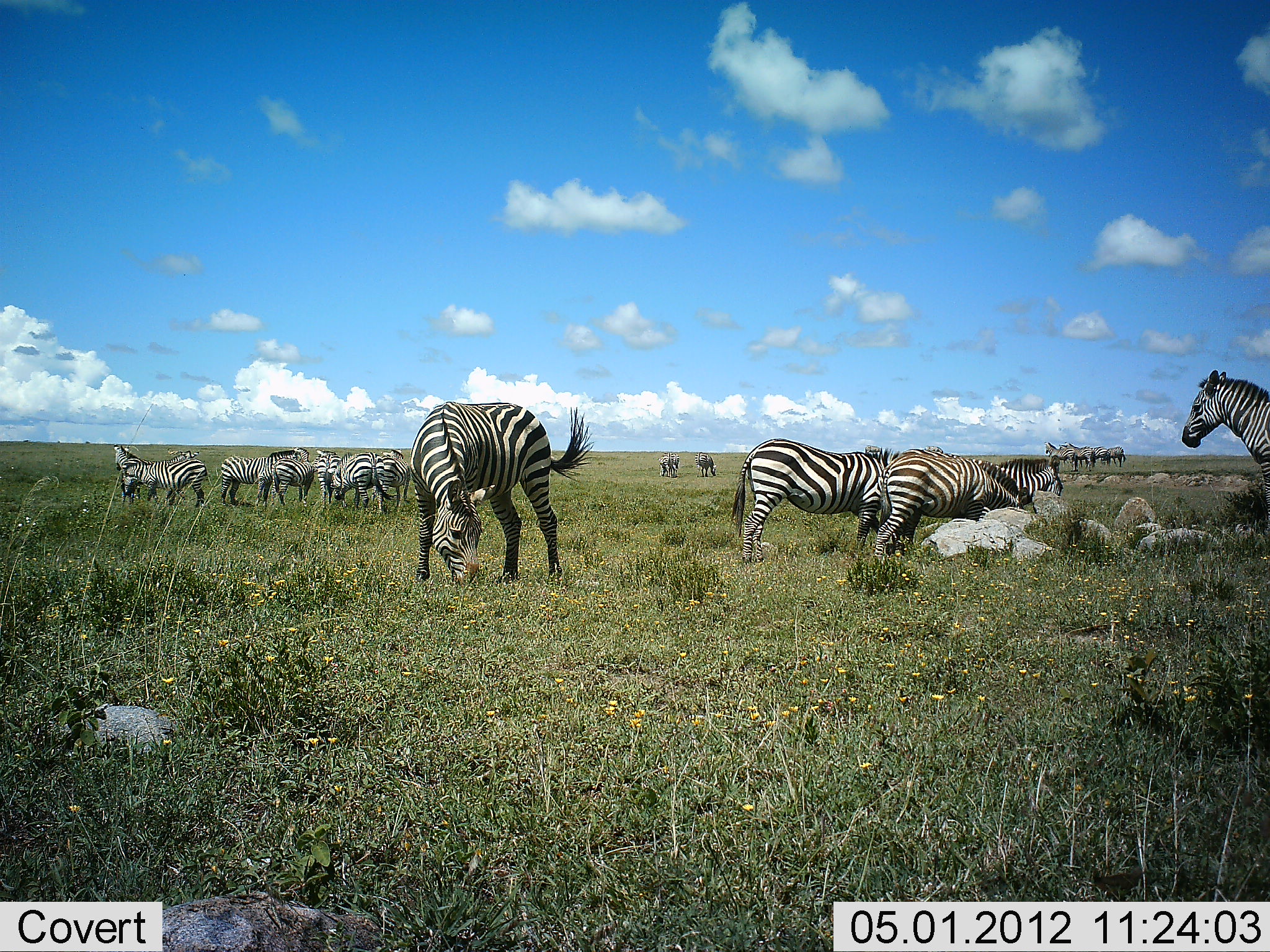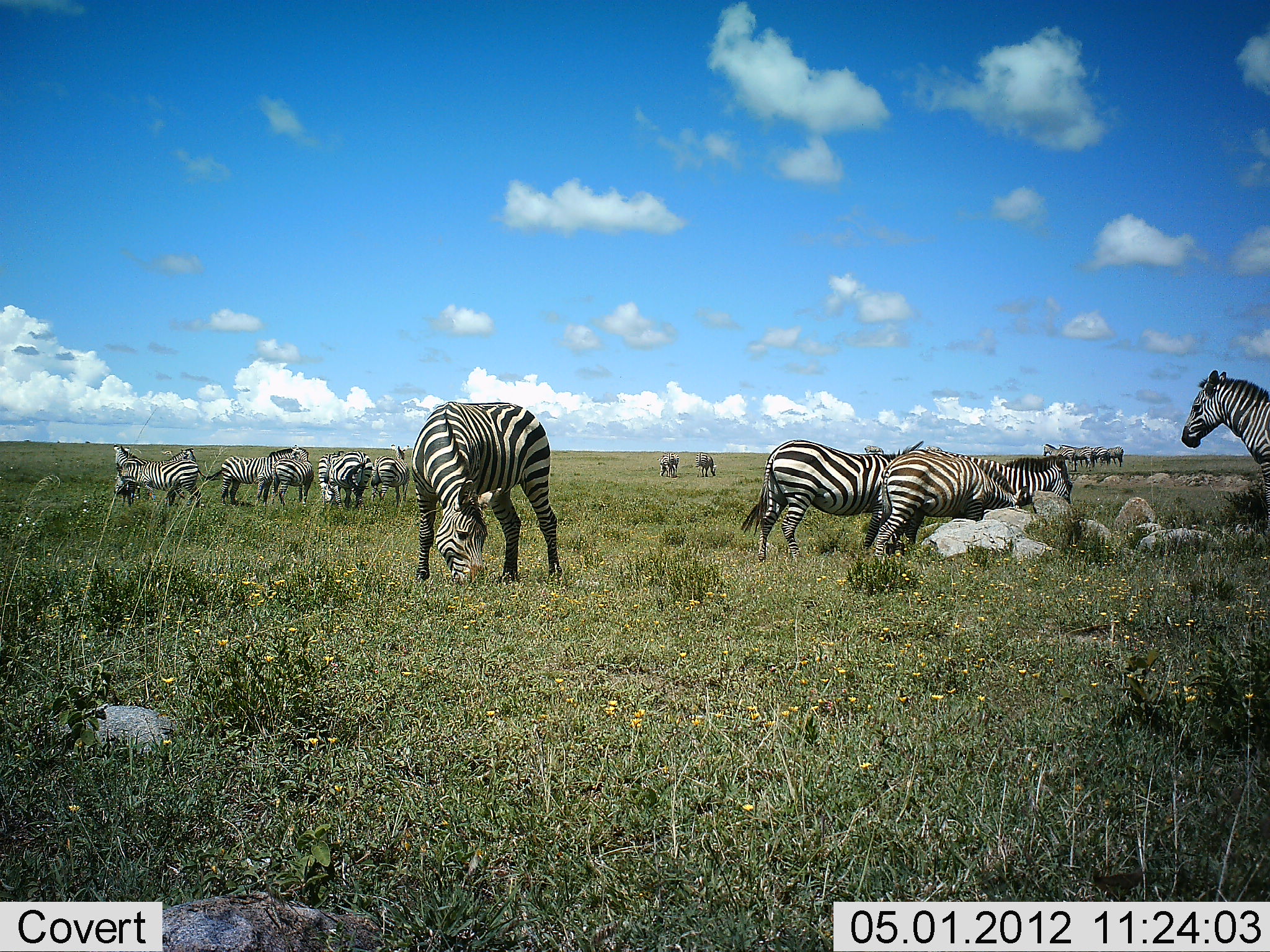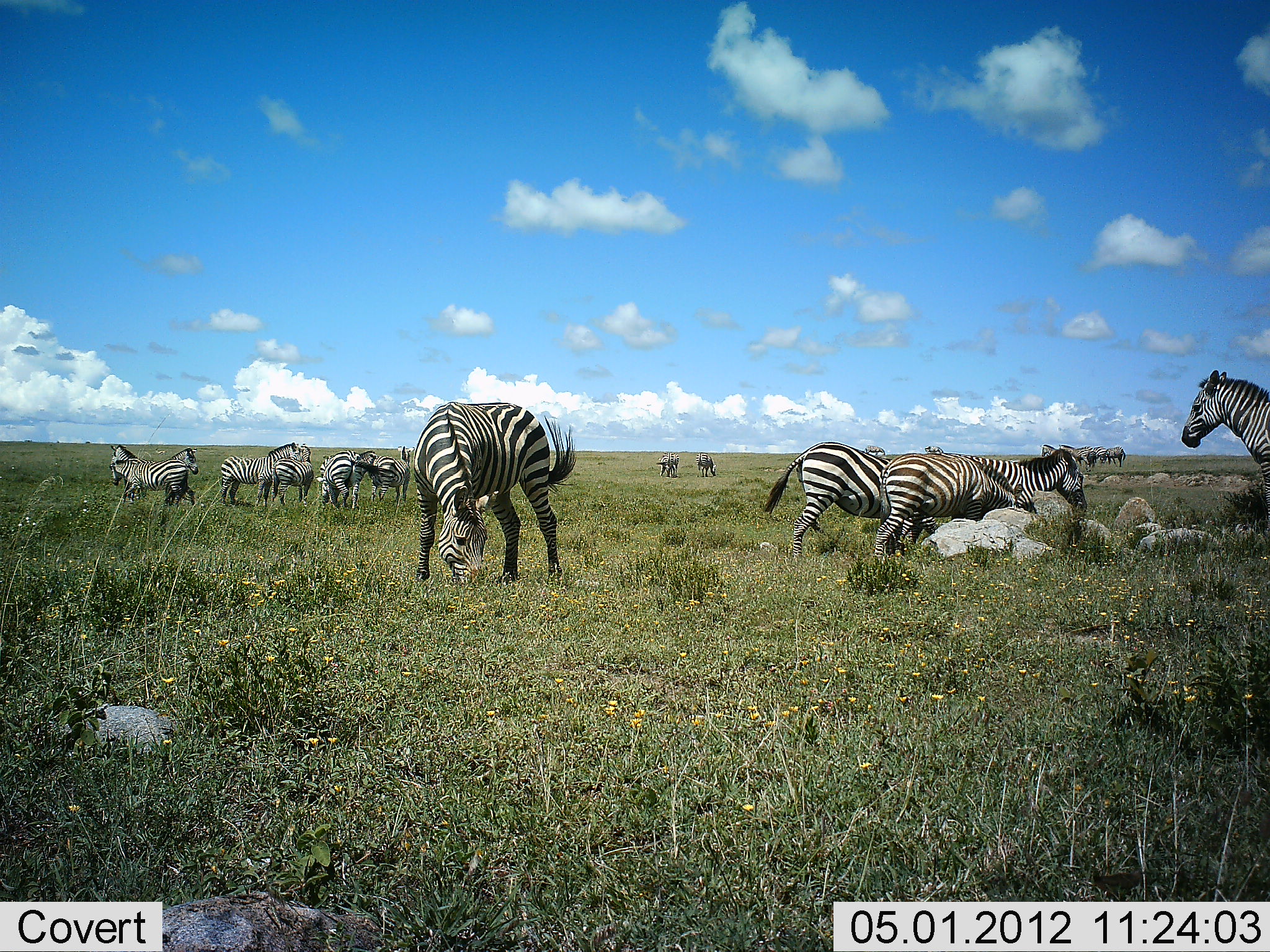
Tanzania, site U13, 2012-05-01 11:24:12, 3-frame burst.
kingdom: Animalia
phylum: Chordata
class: Mammalia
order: Perissodactyla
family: Equidae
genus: Equus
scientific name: Equus quagga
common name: plains zebra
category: zebra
Zebra (plains zebra) (Equus quagga), count 11-50. Behavior (volunteer vote fractions): standing 83%, resting 12%, moving 25%, interacting 4%. Young present (vote fraction): 0%. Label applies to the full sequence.